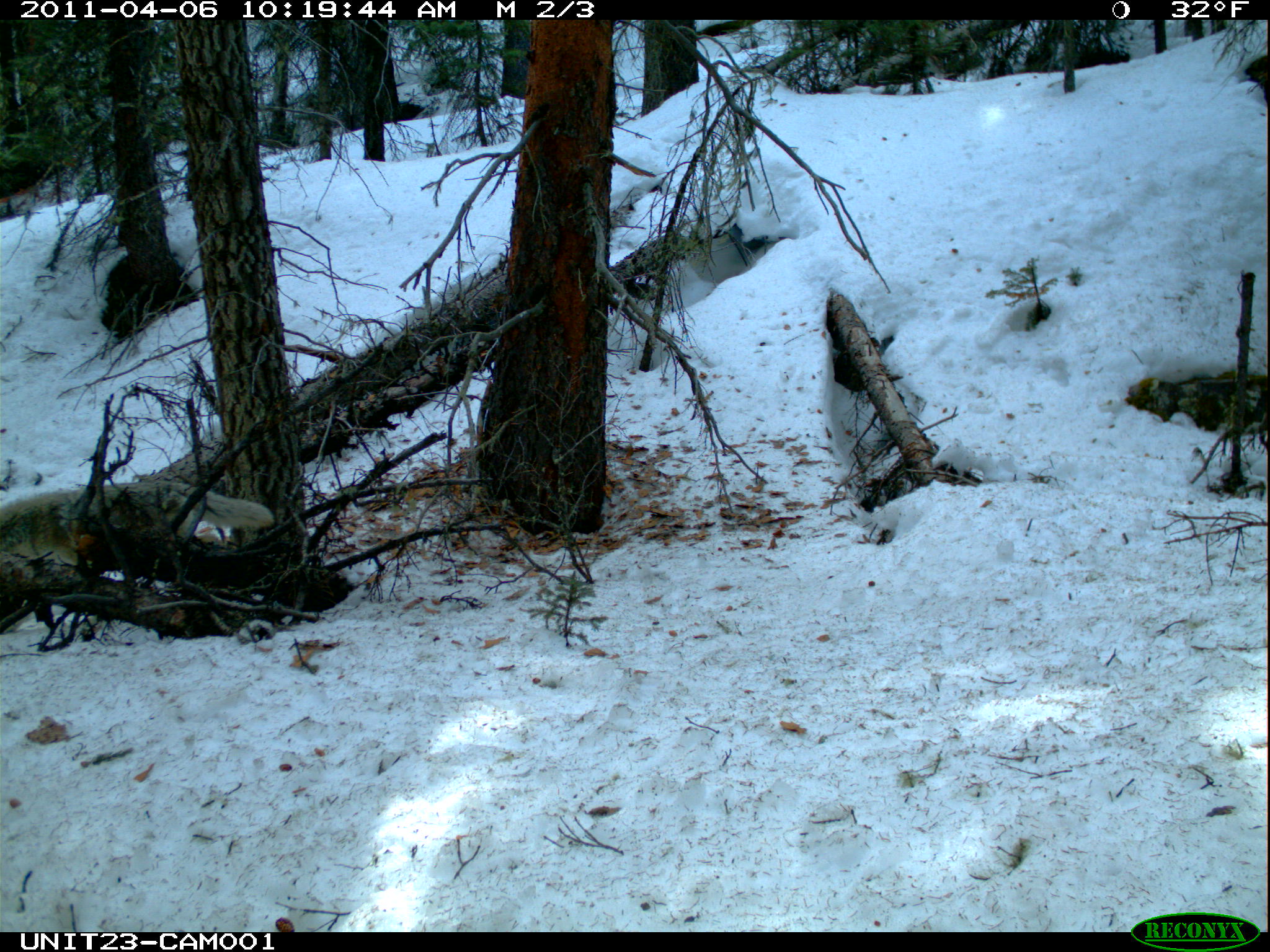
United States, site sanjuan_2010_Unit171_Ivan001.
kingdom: Animalia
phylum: Chordata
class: Mammalia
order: Carnivora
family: Canidae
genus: Canis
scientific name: Canis latrans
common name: coyote